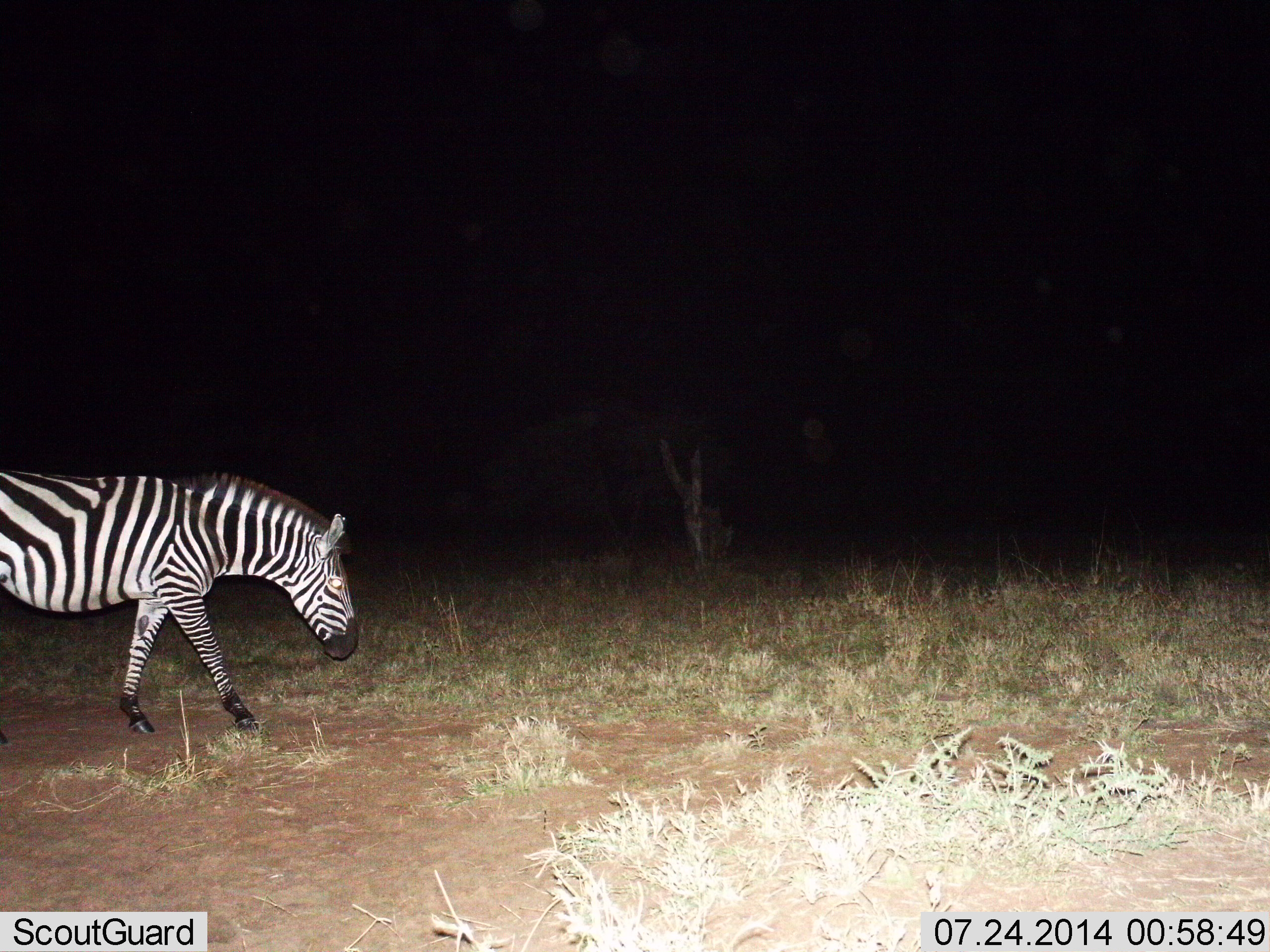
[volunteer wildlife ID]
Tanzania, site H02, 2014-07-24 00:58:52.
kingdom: Animalia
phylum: Chordata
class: Mammalia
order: Perissodactyla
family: Equidae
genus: Equus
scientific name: Equus quagga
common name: plains zebra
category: zebra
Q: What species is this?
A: Zebra (plains zebra) (Equus quagga).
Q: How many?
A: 1.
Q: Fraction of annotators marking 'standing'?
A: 10%.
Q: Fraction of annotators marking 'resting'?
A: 0%.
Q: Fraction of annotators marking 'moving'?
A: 90%.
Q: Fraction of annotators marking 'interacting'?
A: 0%.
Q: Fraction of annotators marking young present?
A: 0%.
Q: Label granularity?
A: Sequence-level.